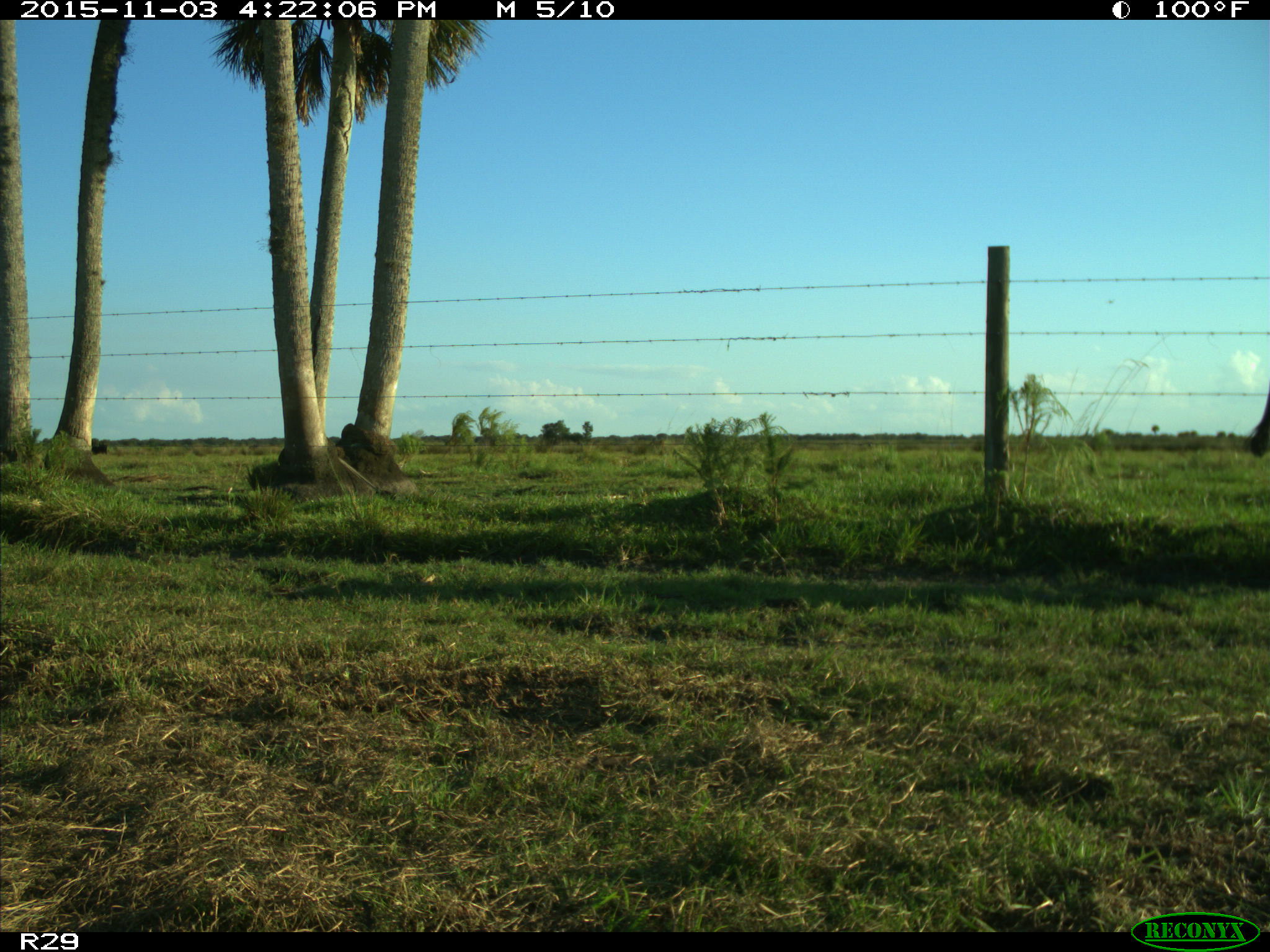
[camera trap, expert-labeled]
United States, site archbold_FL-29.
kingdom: Animalia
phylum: Chordata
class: Mammalia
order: Artiodactyla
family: Bovidae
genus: Bos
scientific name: Bos taurus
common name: domestic cow